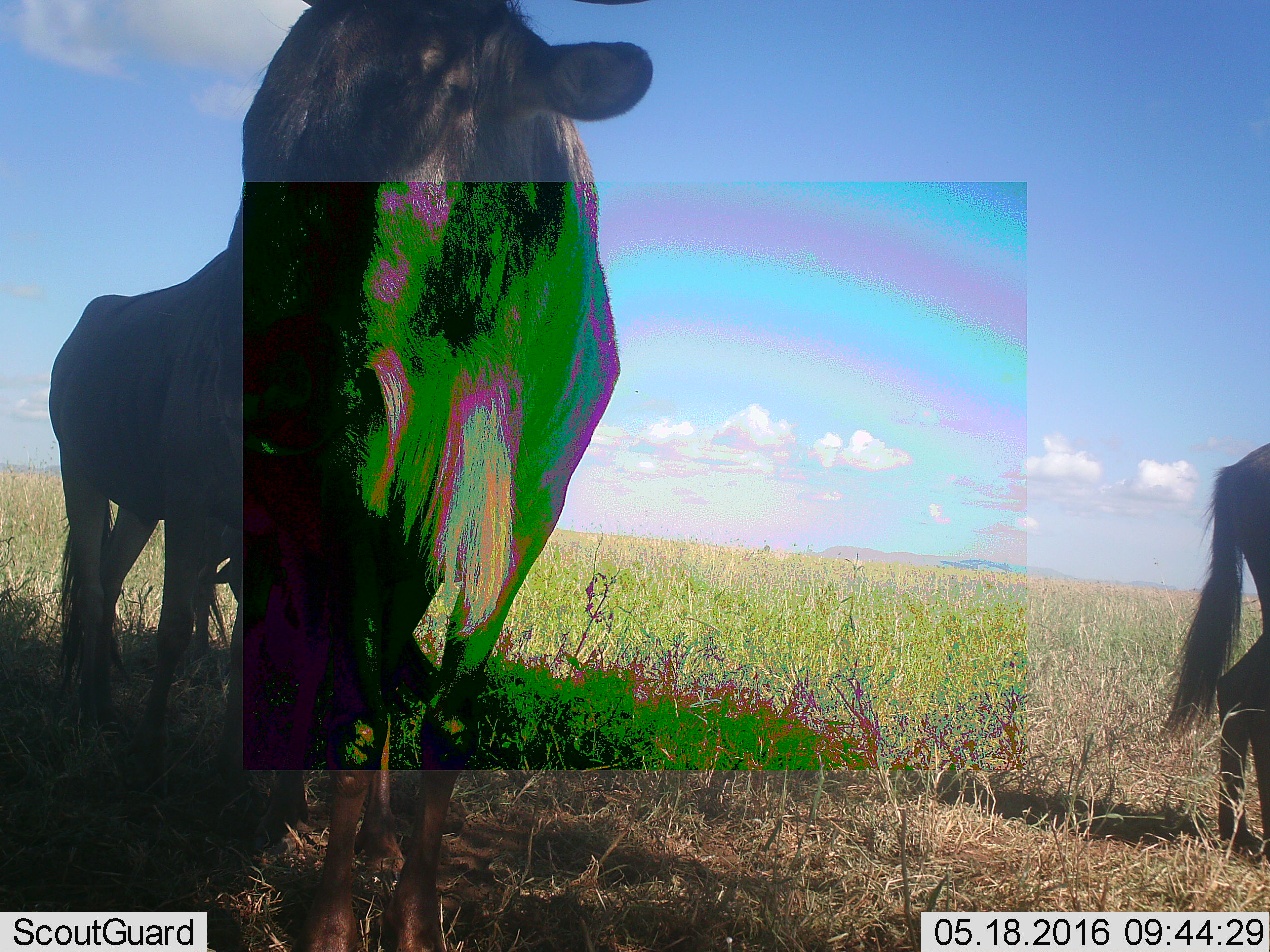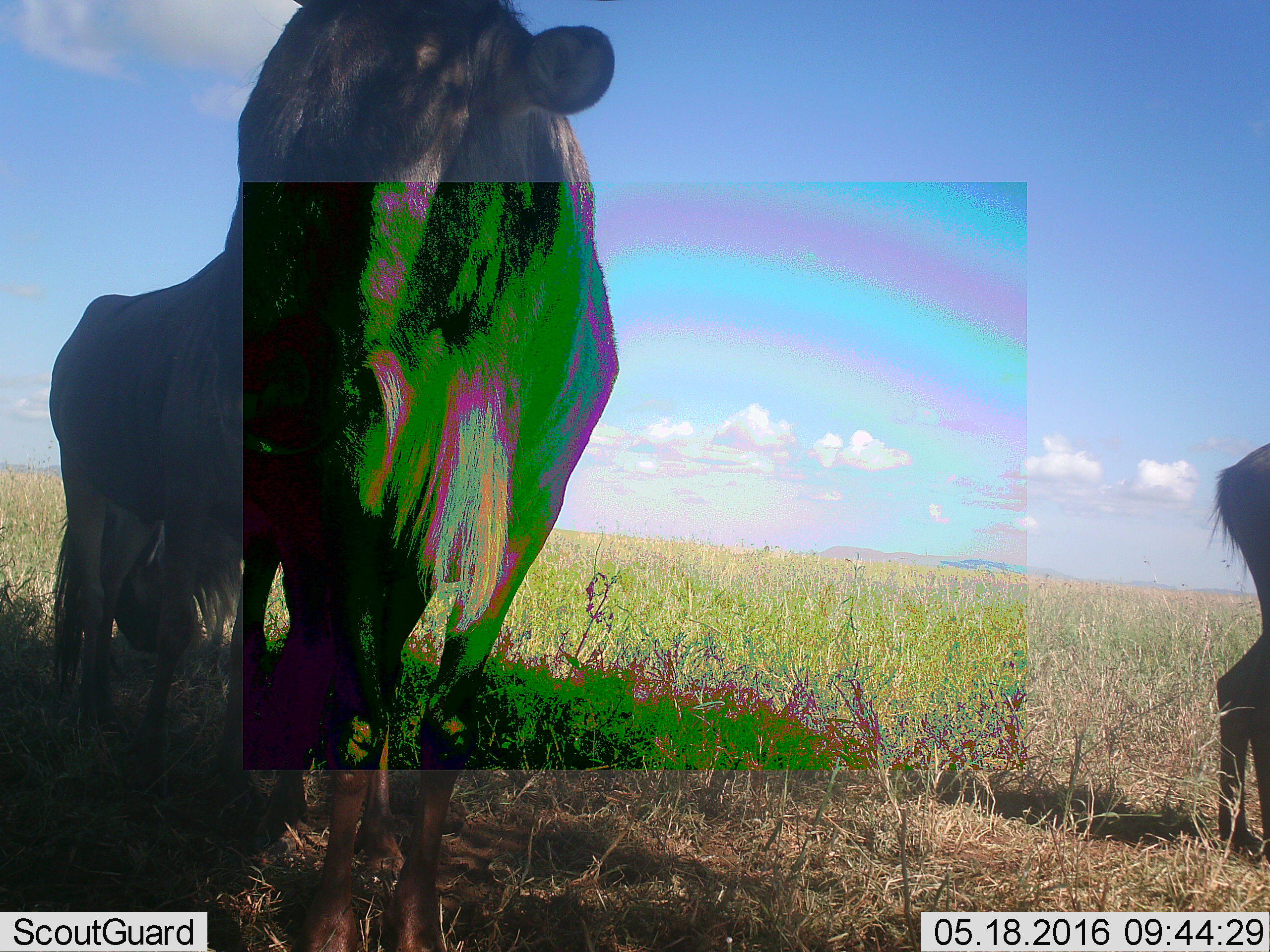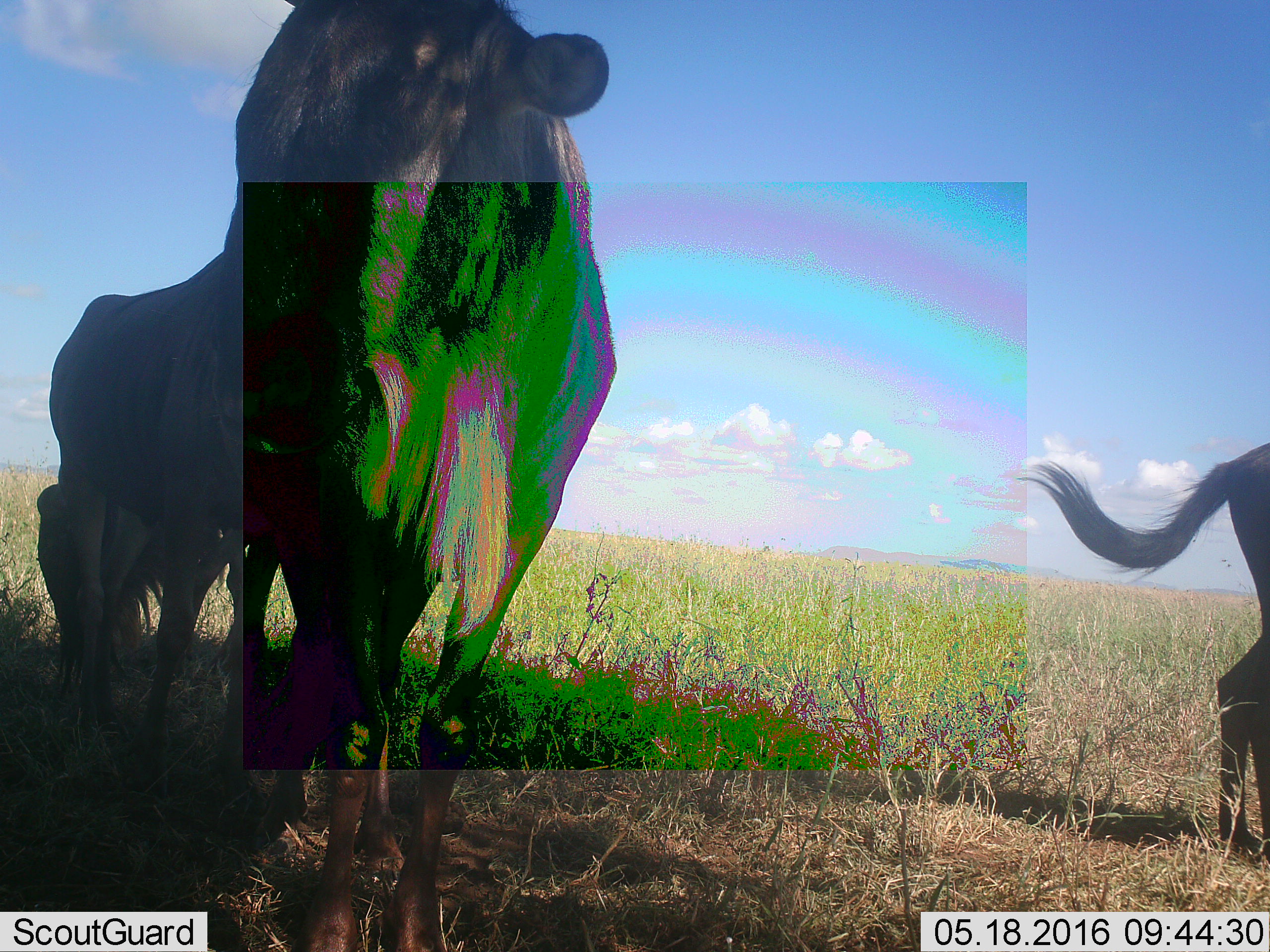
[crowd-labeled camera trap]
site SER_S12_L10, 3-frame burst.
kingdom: Animalia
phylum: Chordata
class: Mammalia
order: Artiodactyla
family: Bovidae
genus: Connochaetes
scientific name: Connochaetes taurinus taurinus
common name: blue wildebeest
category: wildebeestblue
Wildebeestblue (blue wildebeest) (Connochaetes taurinus taurinus), count 3. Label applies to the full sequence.